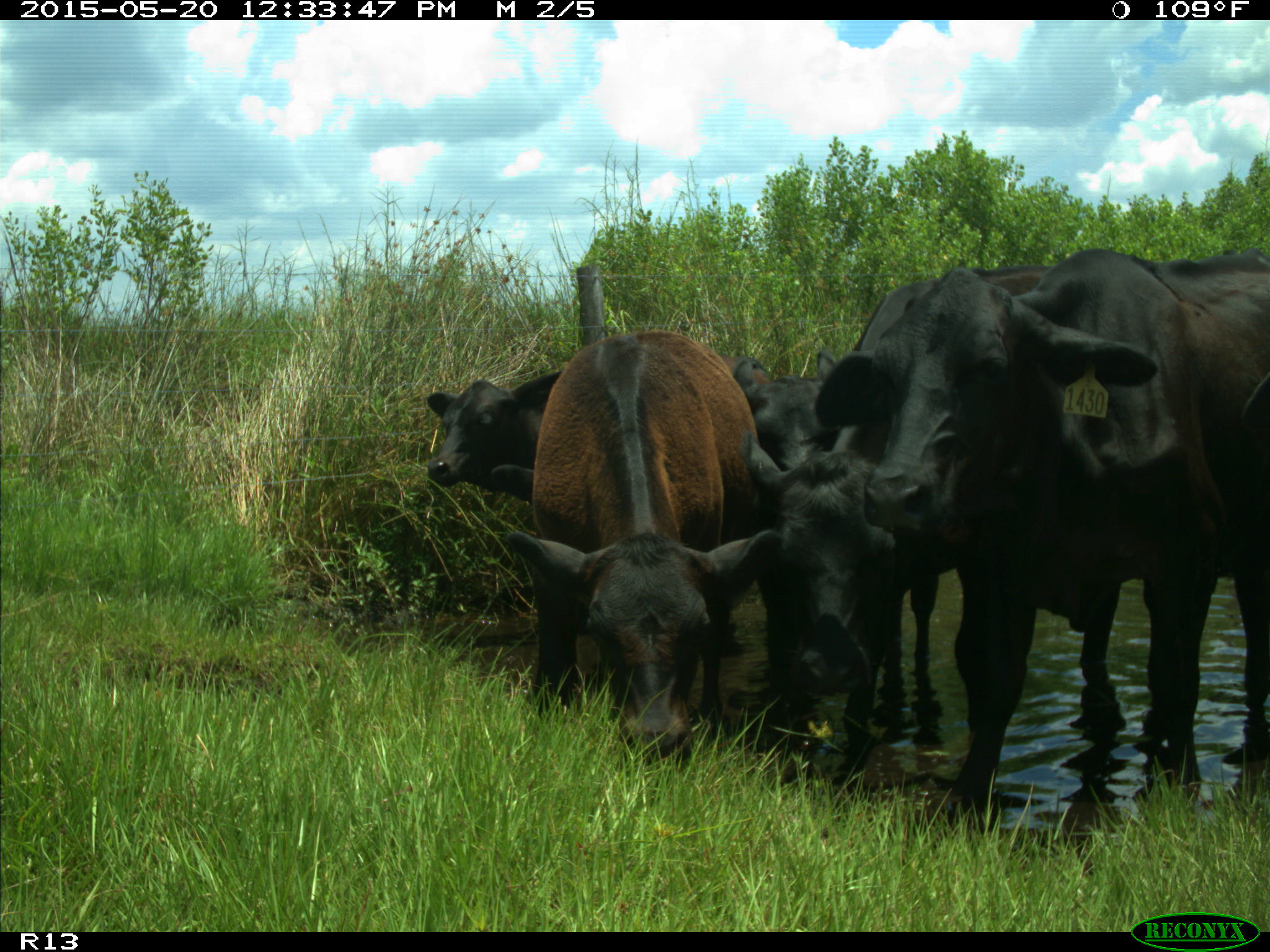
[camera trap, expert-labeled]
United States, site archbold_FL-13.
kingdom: Animalia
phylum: Chordata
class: Mammalia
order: Artiodactyla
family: Bovidae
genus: Bos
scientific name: Bos taurus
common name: domestic cow